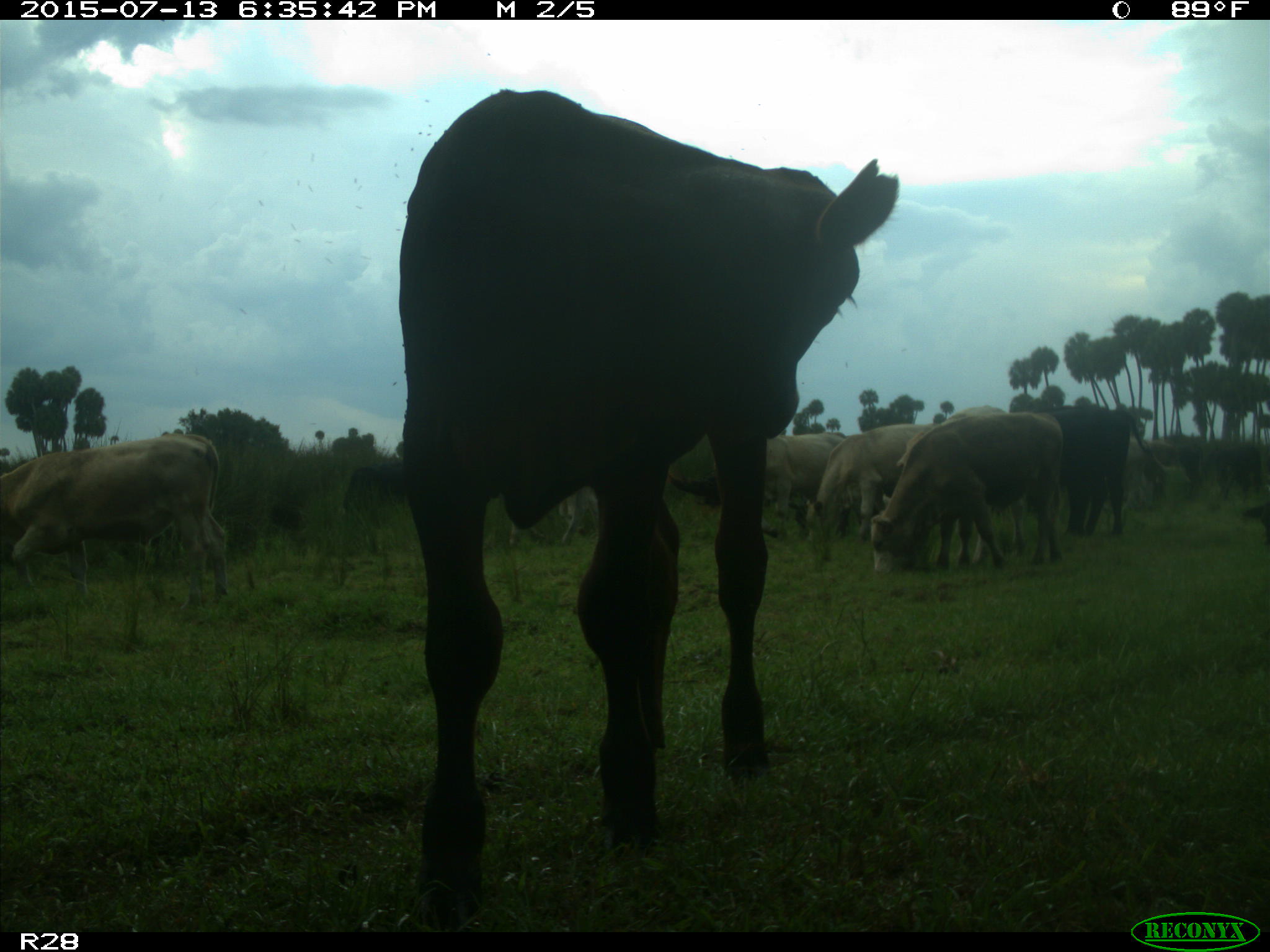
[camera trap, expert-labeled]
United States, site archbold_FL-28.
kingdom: Animalia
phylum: Chordata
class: Mammalia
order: Artiodactyla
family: Bovidae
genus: Bos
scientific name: Bos taurus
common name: domestic cow